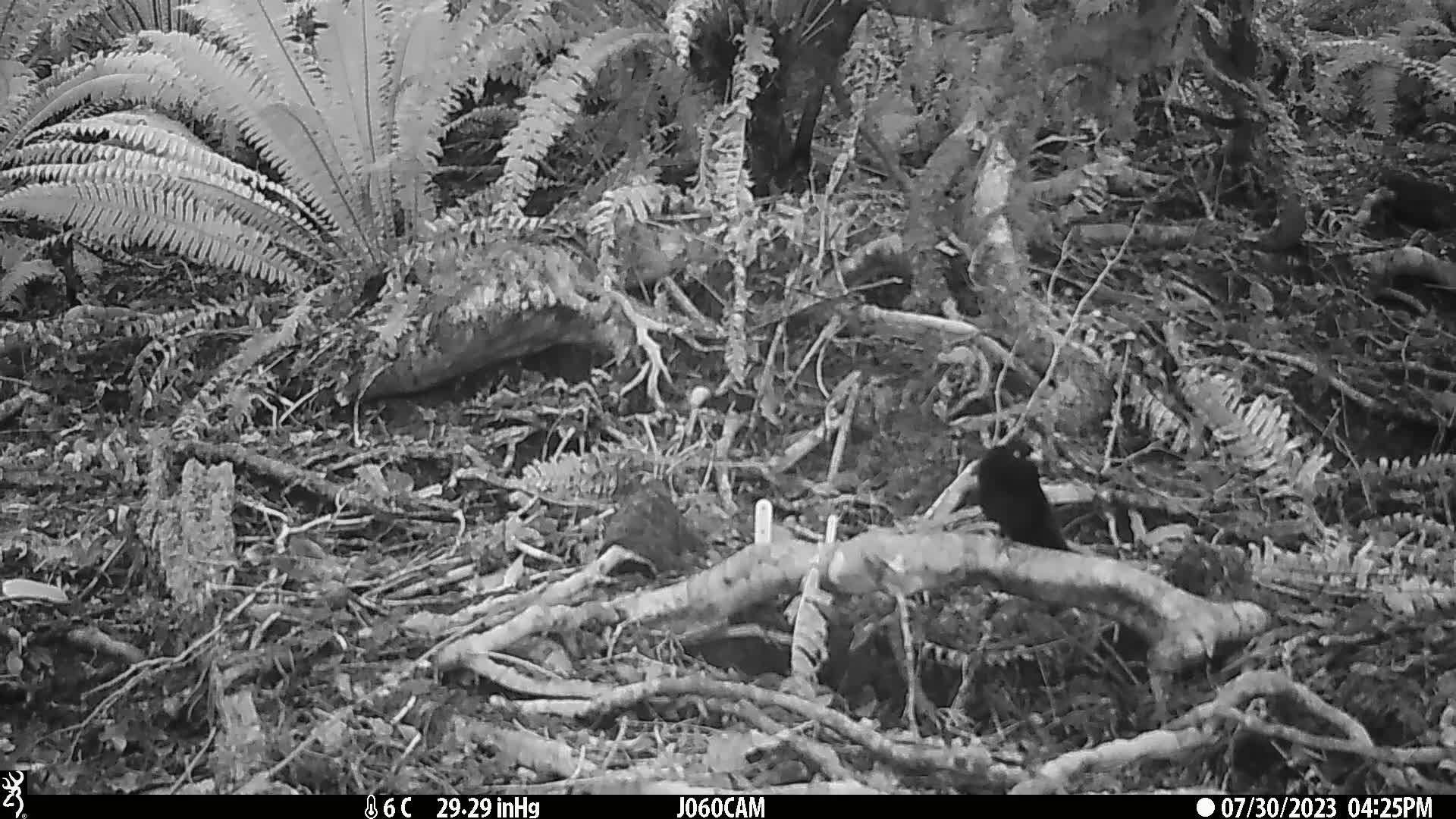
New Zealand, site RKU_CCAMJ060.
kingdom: Animalia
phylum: Chordata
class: Aves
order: Passeriformes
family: Turdidae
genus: Turdus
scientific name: Turdus merula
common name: eurasian blackbird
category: blackbird